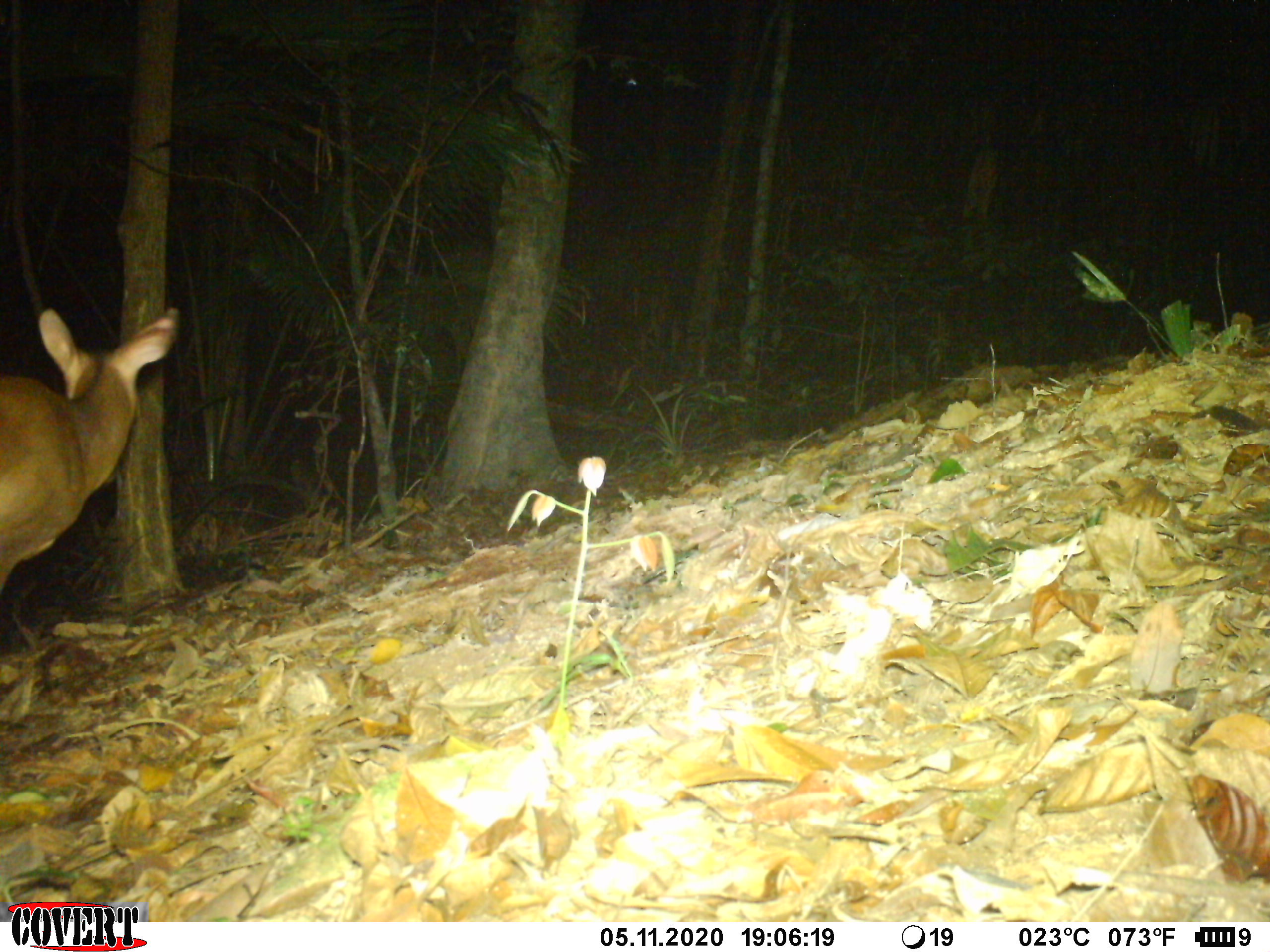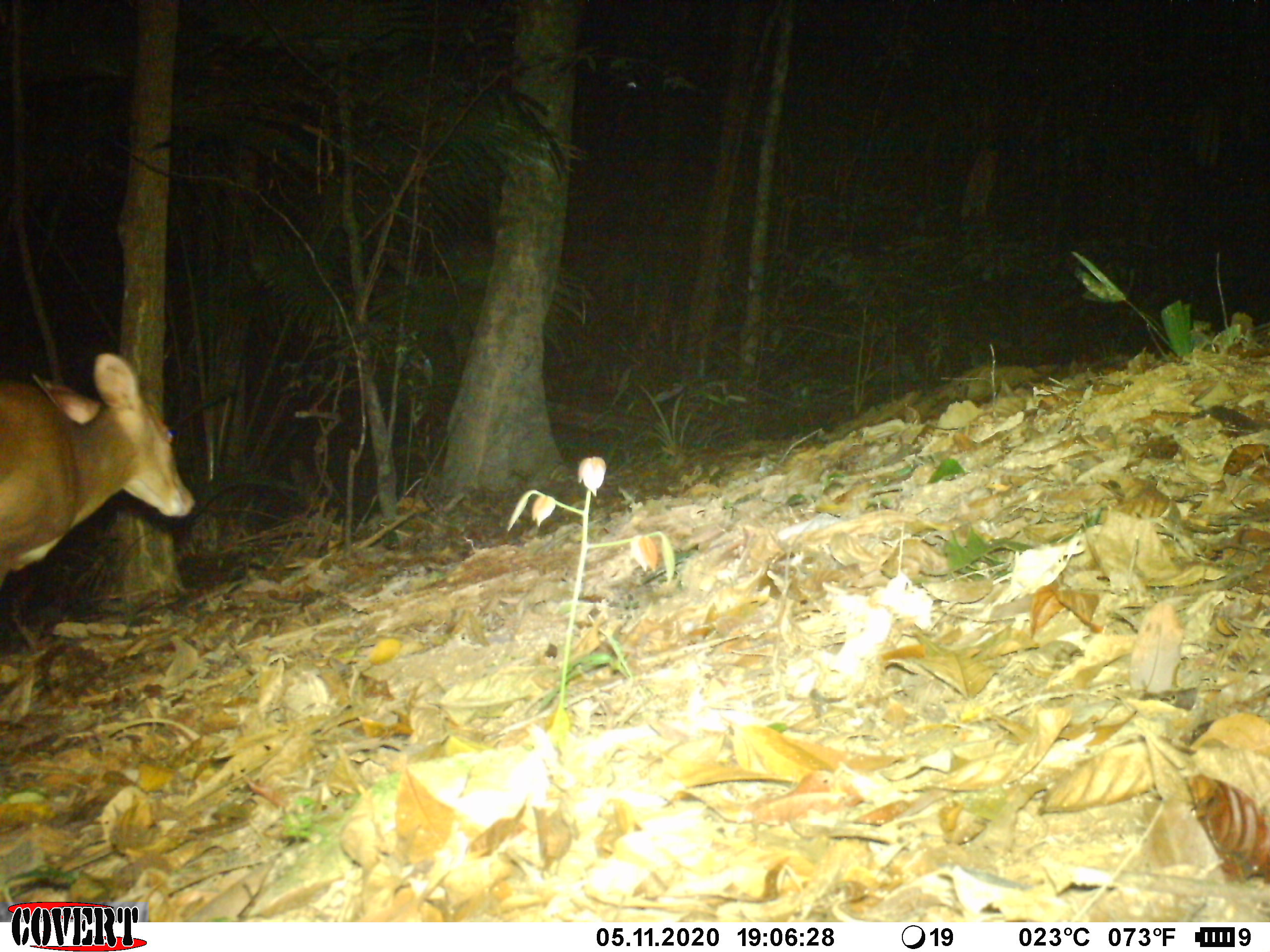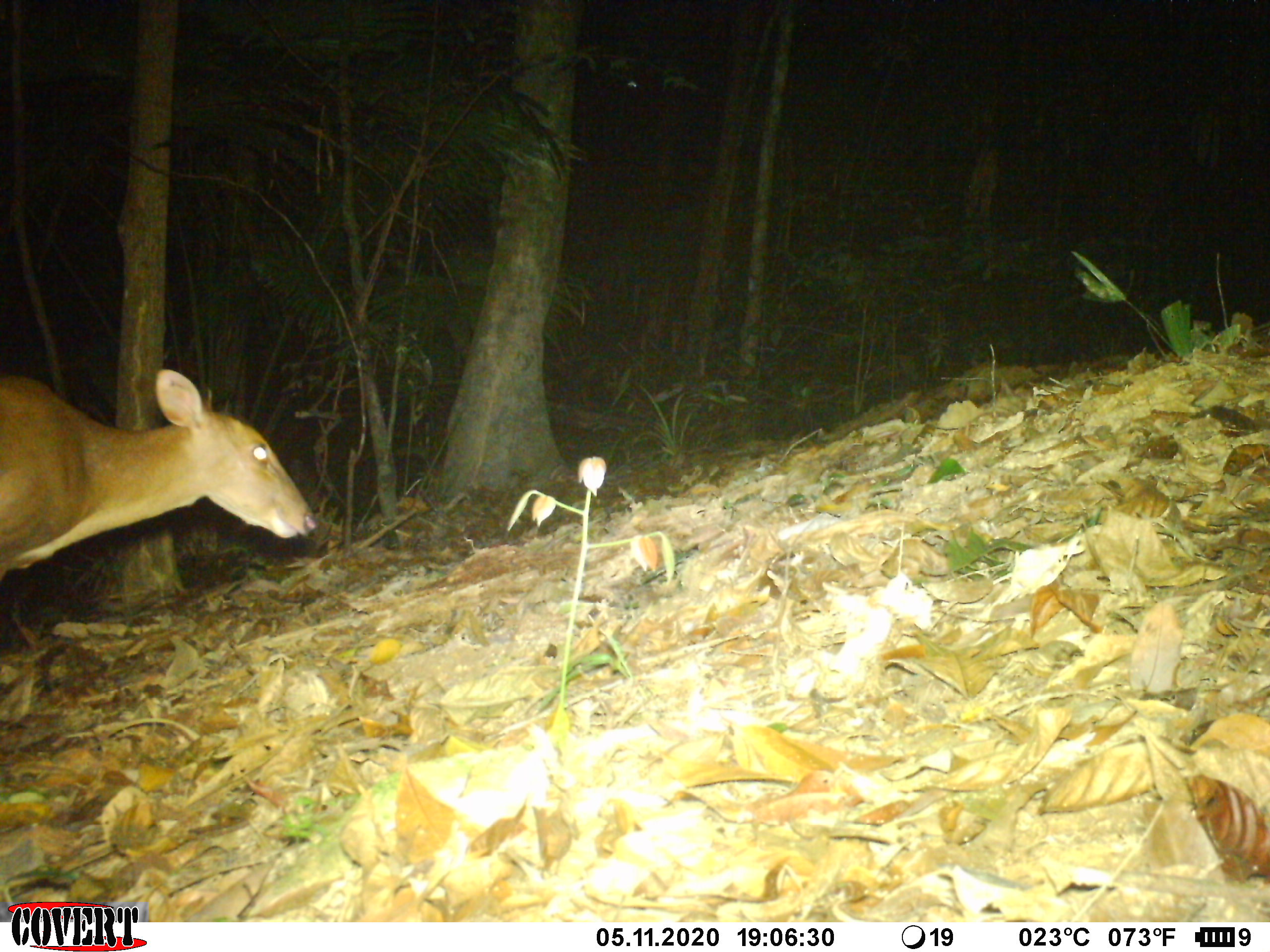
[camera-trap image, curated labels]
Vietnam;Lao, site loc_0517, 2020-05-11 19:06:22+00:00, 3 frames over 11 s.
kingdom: Animalia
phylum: Chordata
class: Mammalia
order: Artiodactyla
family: Cervidae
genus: Muntiacus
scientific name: Muntiacus vuquangensis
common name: large-antlered muntjac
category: large antlered muntjac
Large antlered muntjac (large-antlered muntjac) (Muntiacus vuquangensis). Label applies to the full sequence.